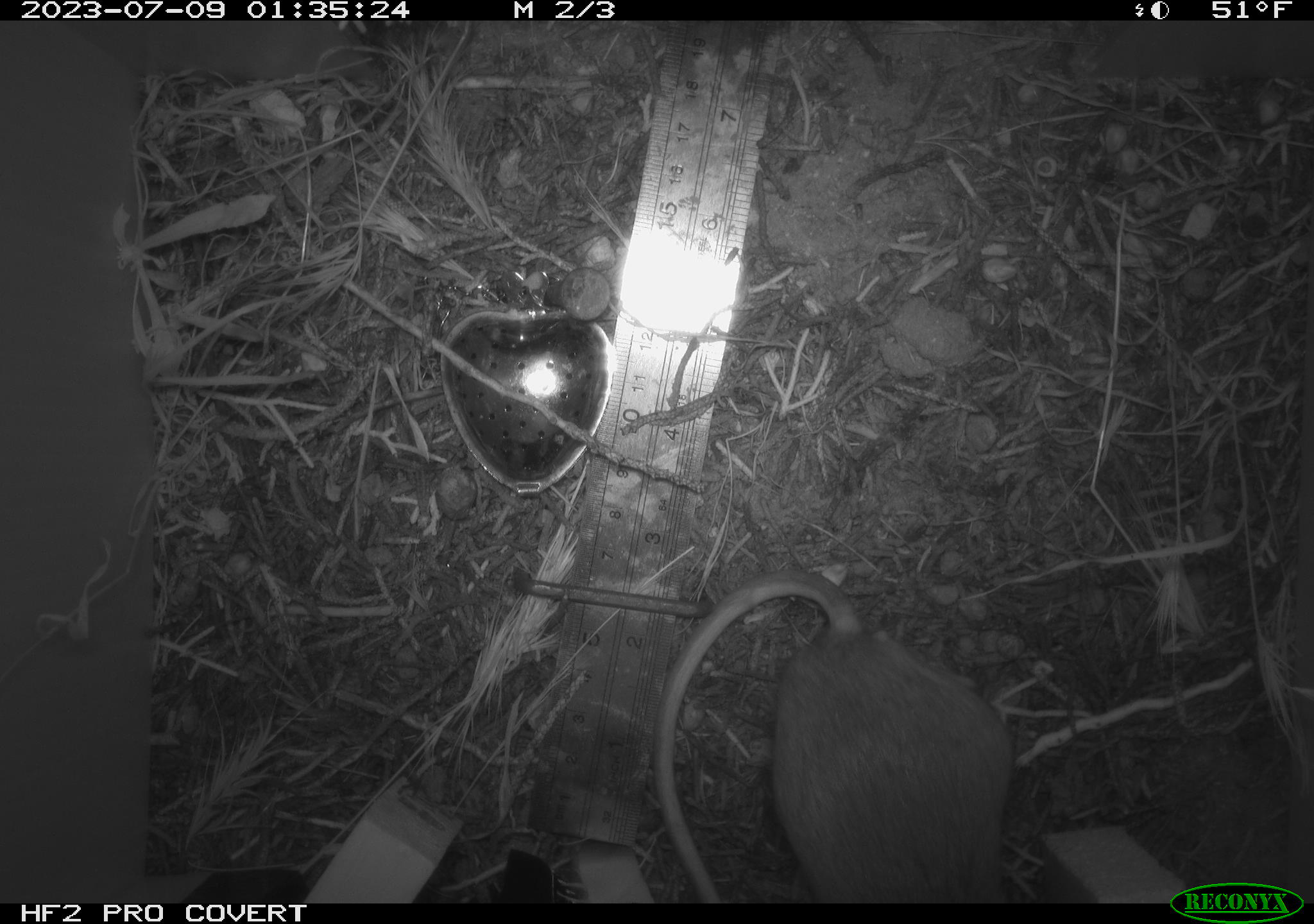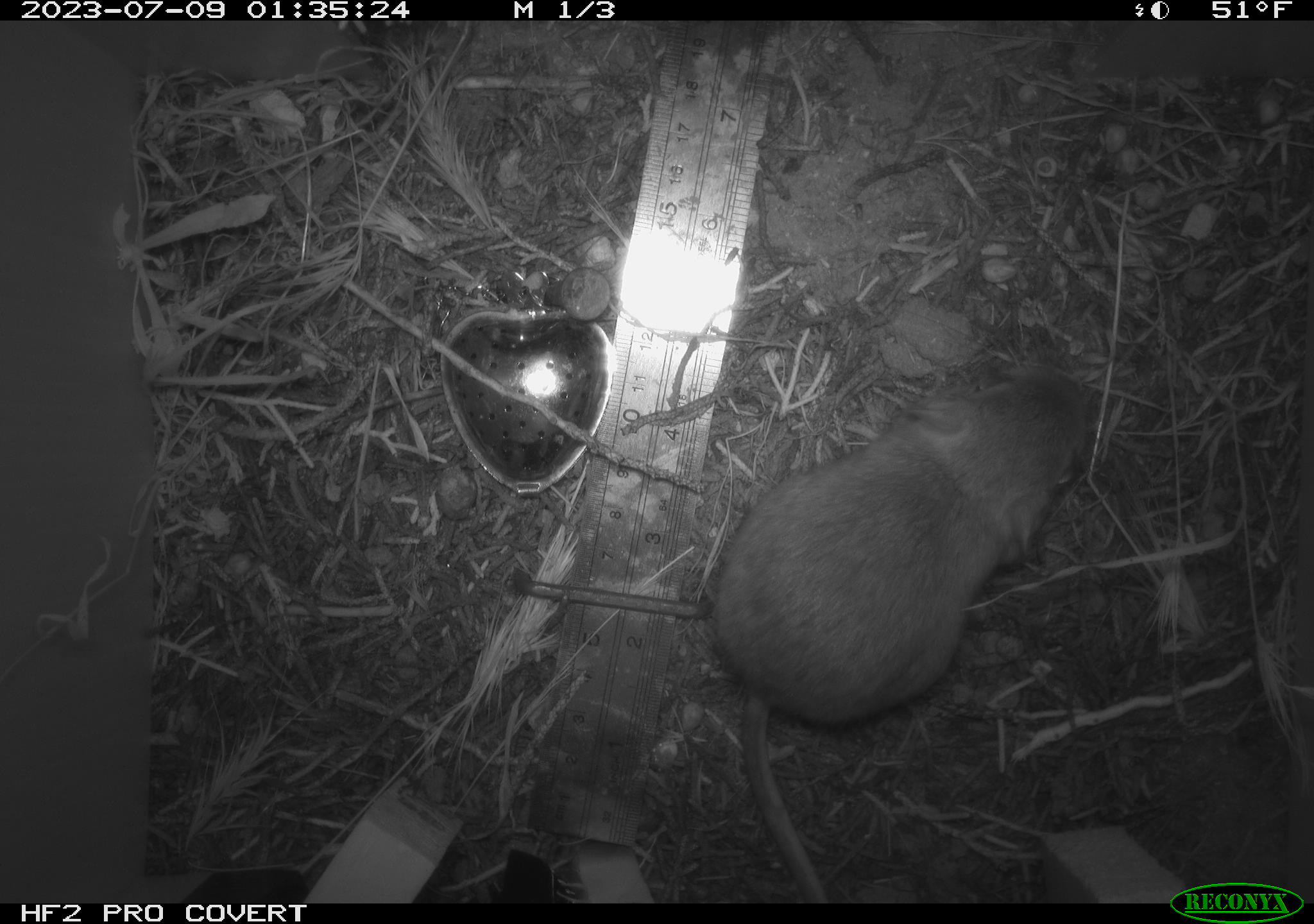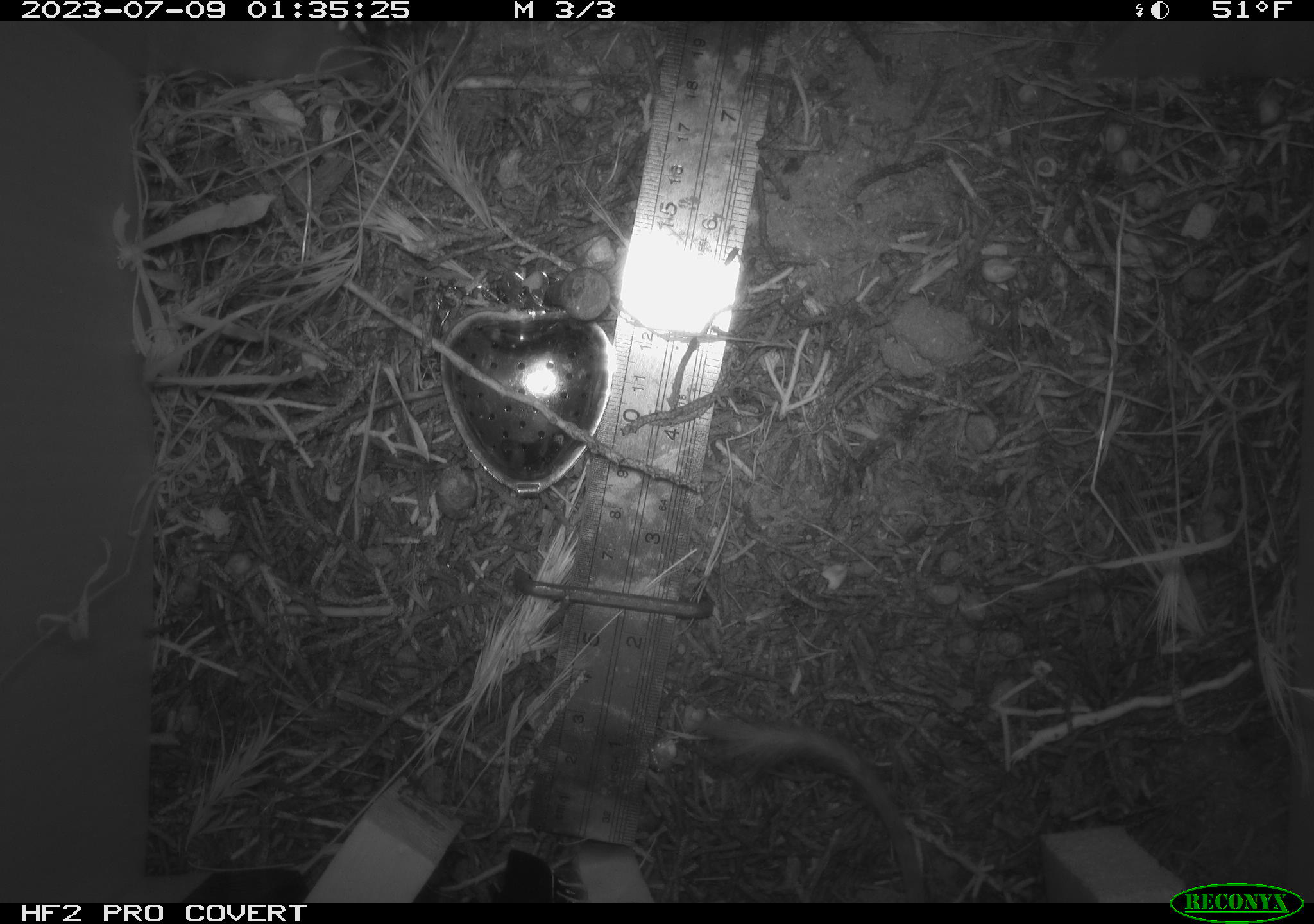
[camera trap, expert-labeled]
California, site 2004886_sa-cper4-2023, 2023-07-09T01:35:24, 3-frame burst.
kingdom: Animalia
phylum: Chordata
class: Mammalia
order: Rodentia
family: Heteromyidae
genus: Dipodomys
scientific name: Dipodomys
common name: kangaroo rats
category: dipodomys species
Dipodomys species (kangaroo rats) (Dipodomys).